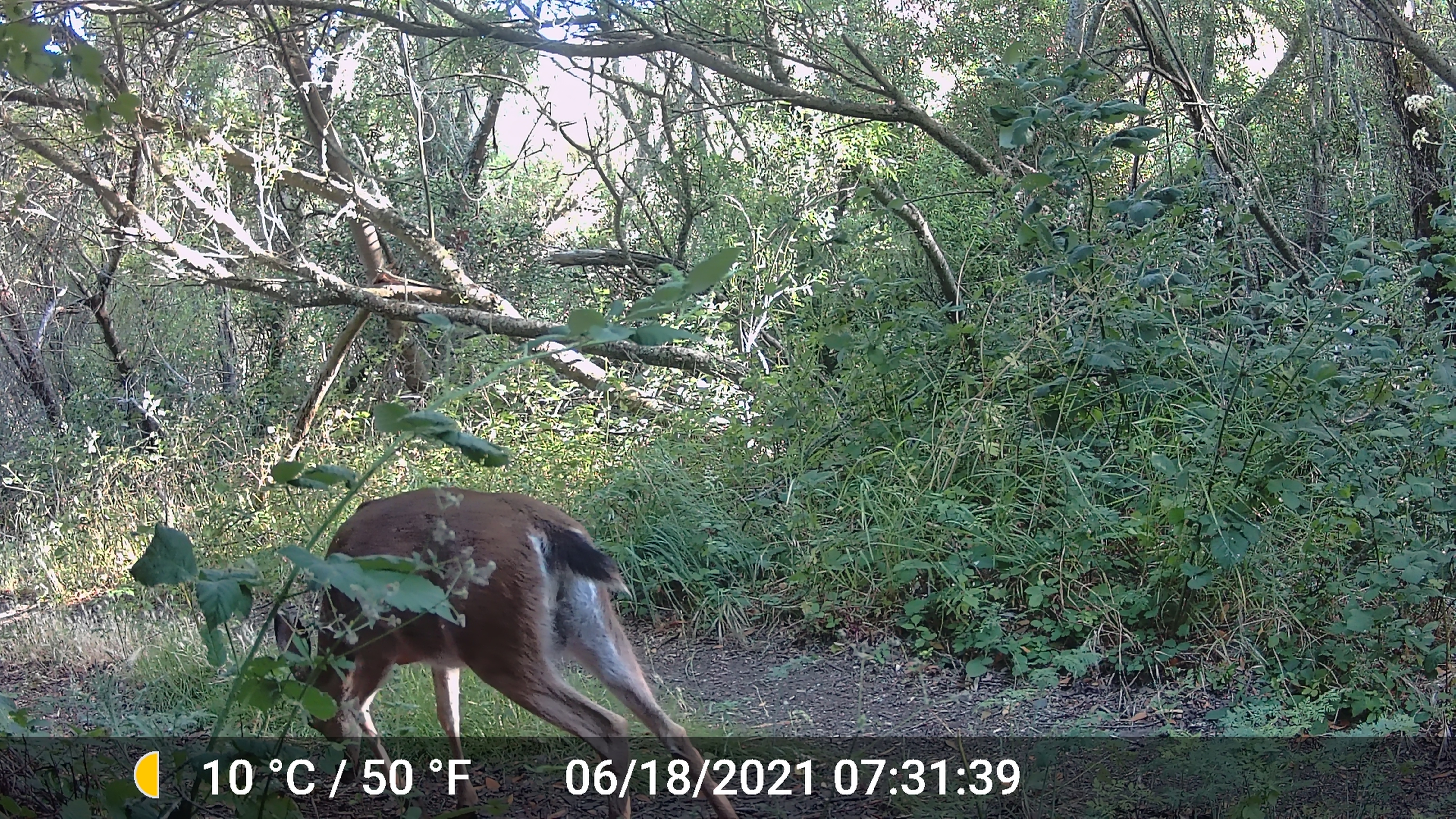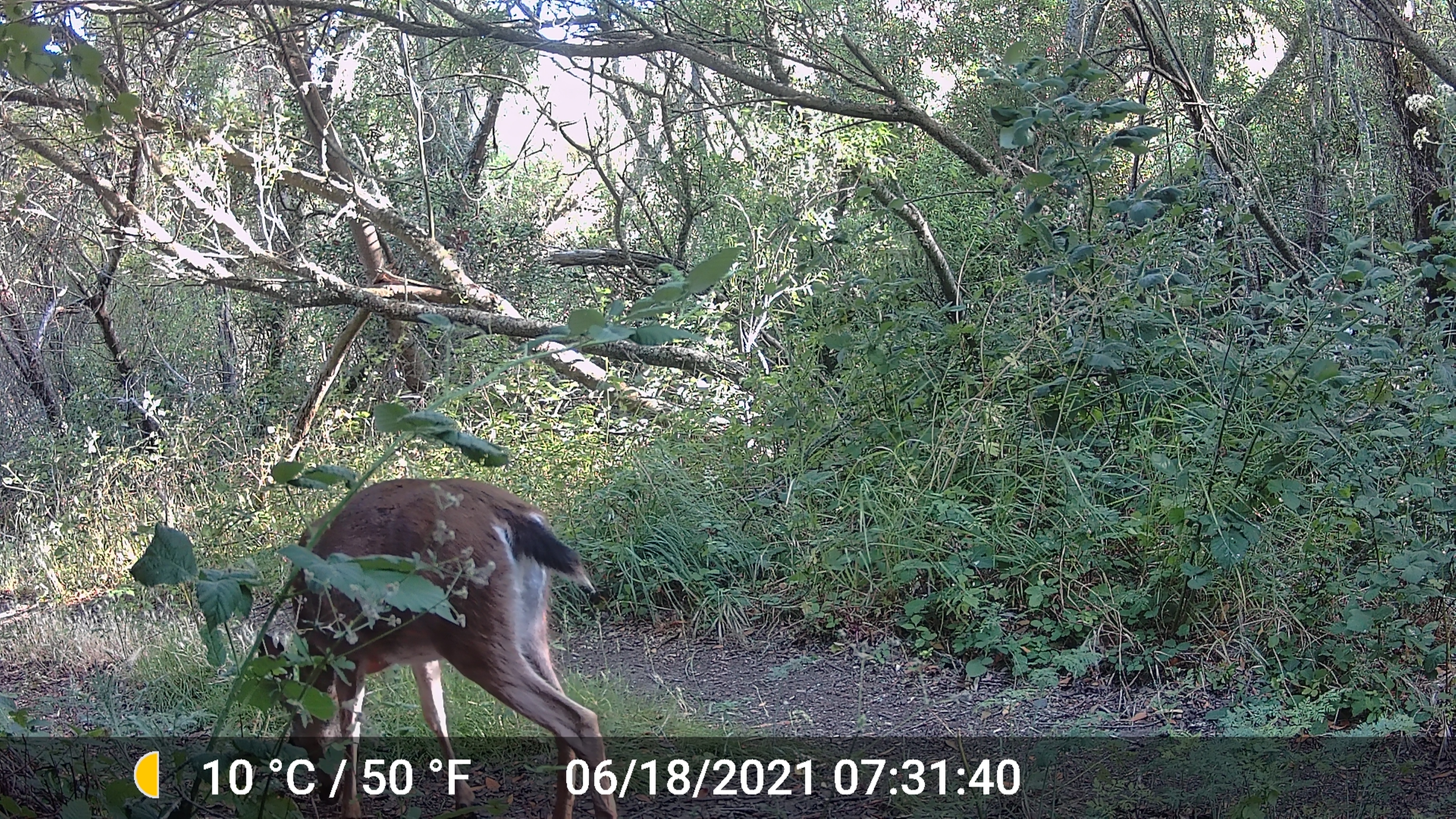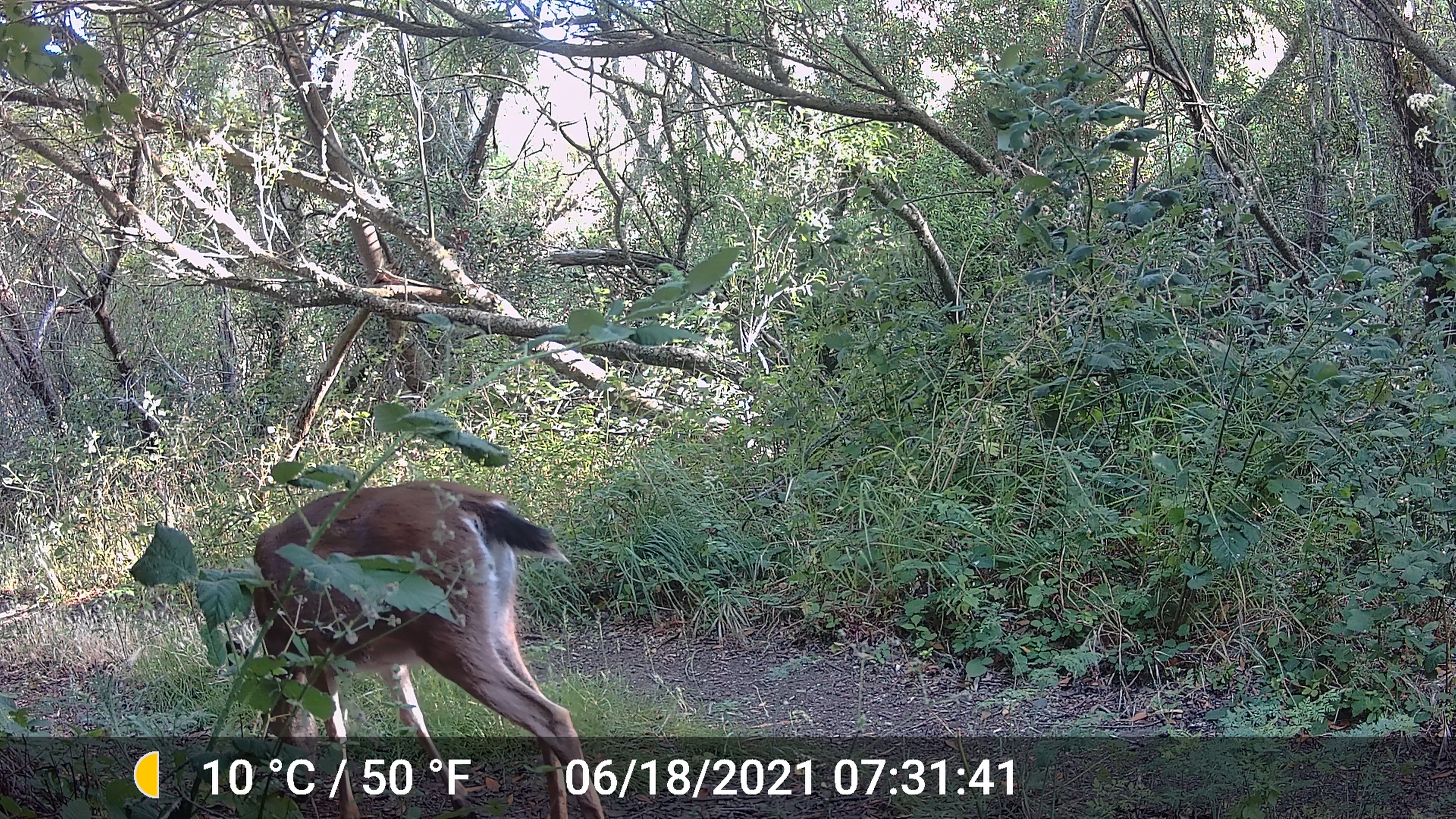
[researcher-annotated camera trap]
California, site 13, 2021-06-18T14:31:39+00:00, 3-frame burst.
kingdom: Animalia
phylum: Chordata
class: Mammalia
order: Artiodactyla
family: Cervidae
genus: Odocoileus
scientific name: Odocoileus hemionus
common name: mule deer